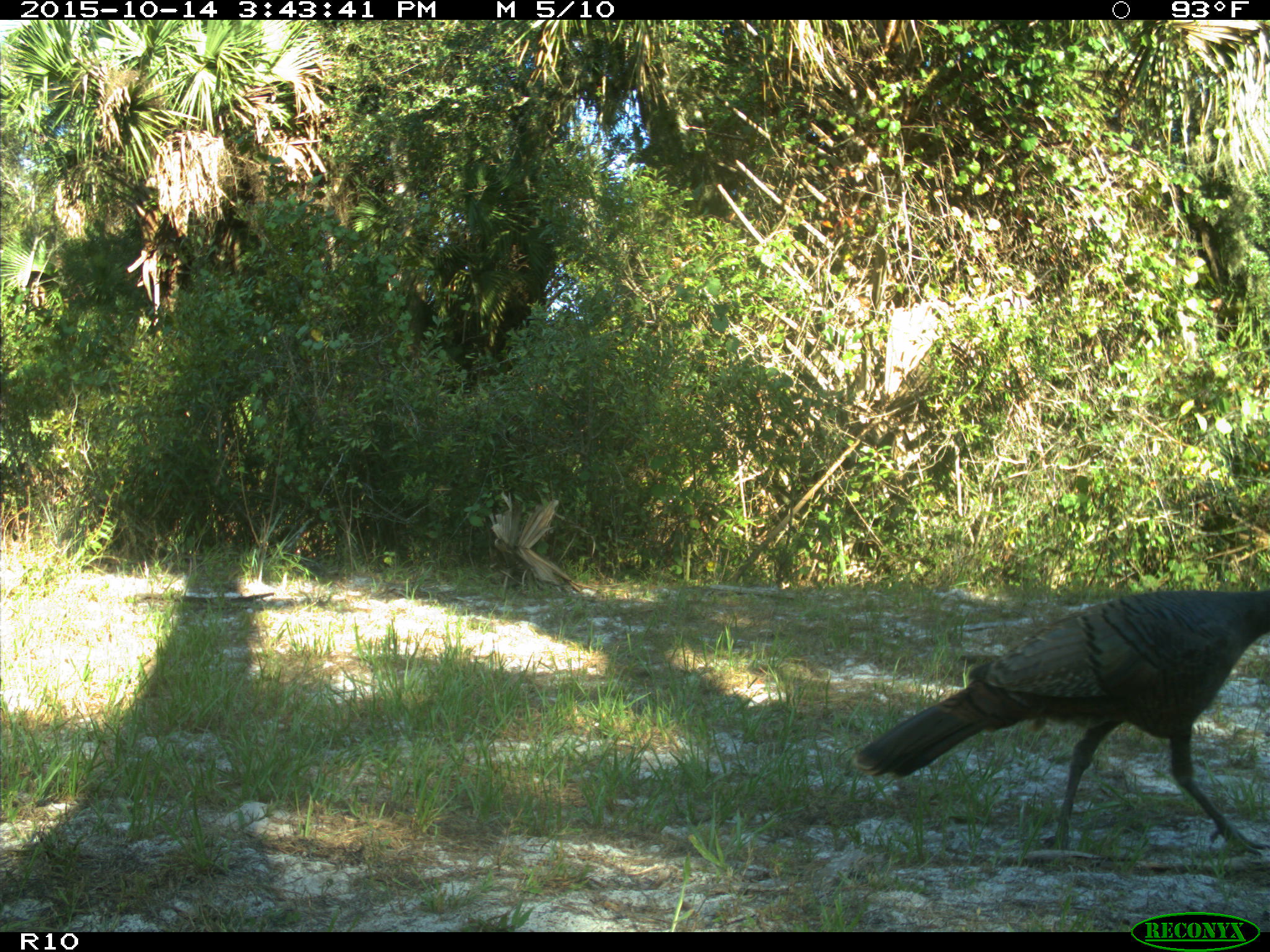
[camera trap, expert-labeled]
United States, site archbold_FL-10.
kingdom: Animalia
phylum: Chordata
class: Aves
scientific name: Aves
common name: birds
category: unidentified bird